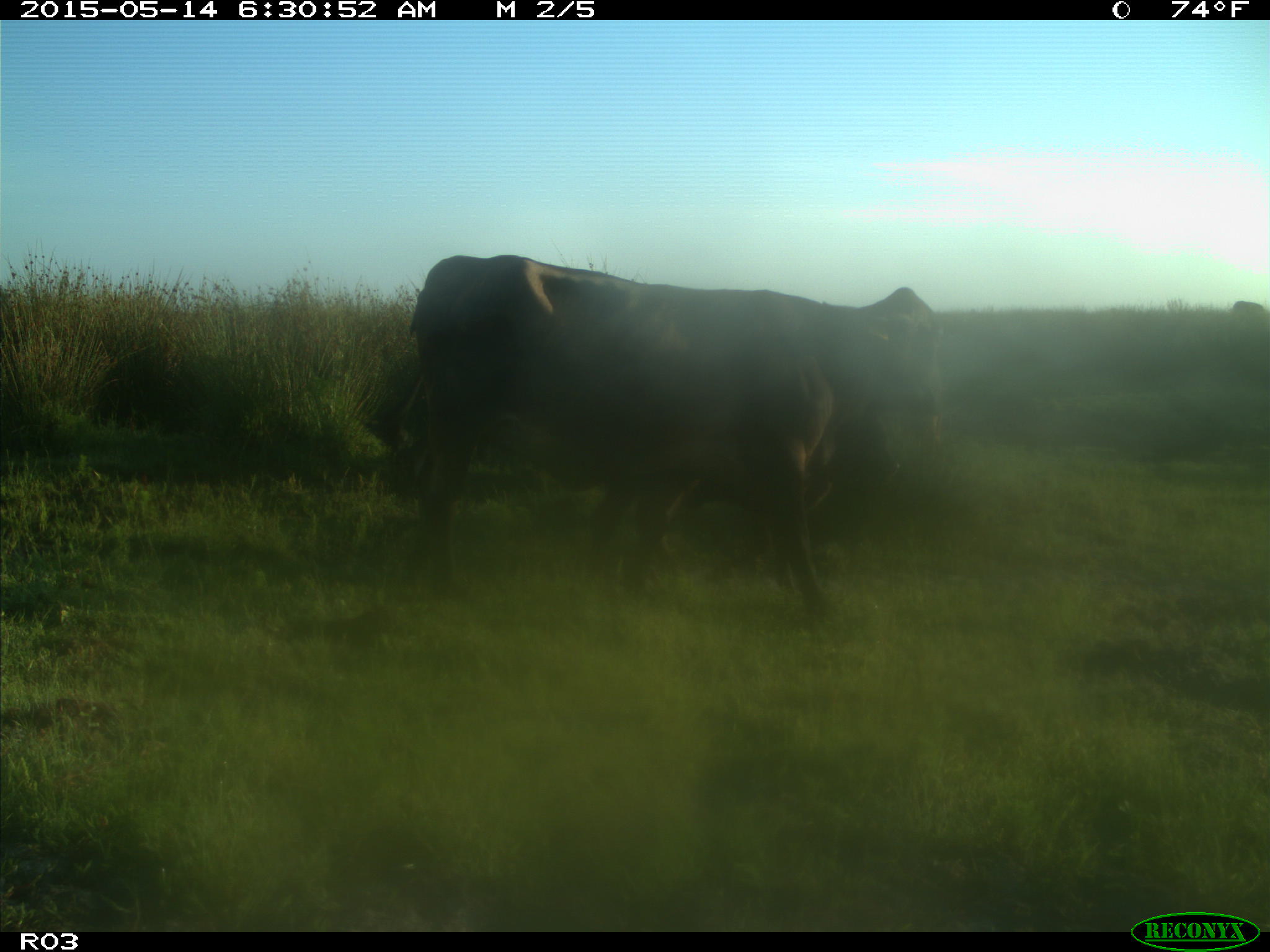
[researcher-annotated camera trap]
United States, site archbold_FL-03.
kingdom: Animalia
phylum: Chordata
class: Mammalia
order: Artiodactyla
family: Bovidae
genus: Bos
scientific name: Bos taurus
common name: domestic cow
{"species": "Bos taurus (domestic cow)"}